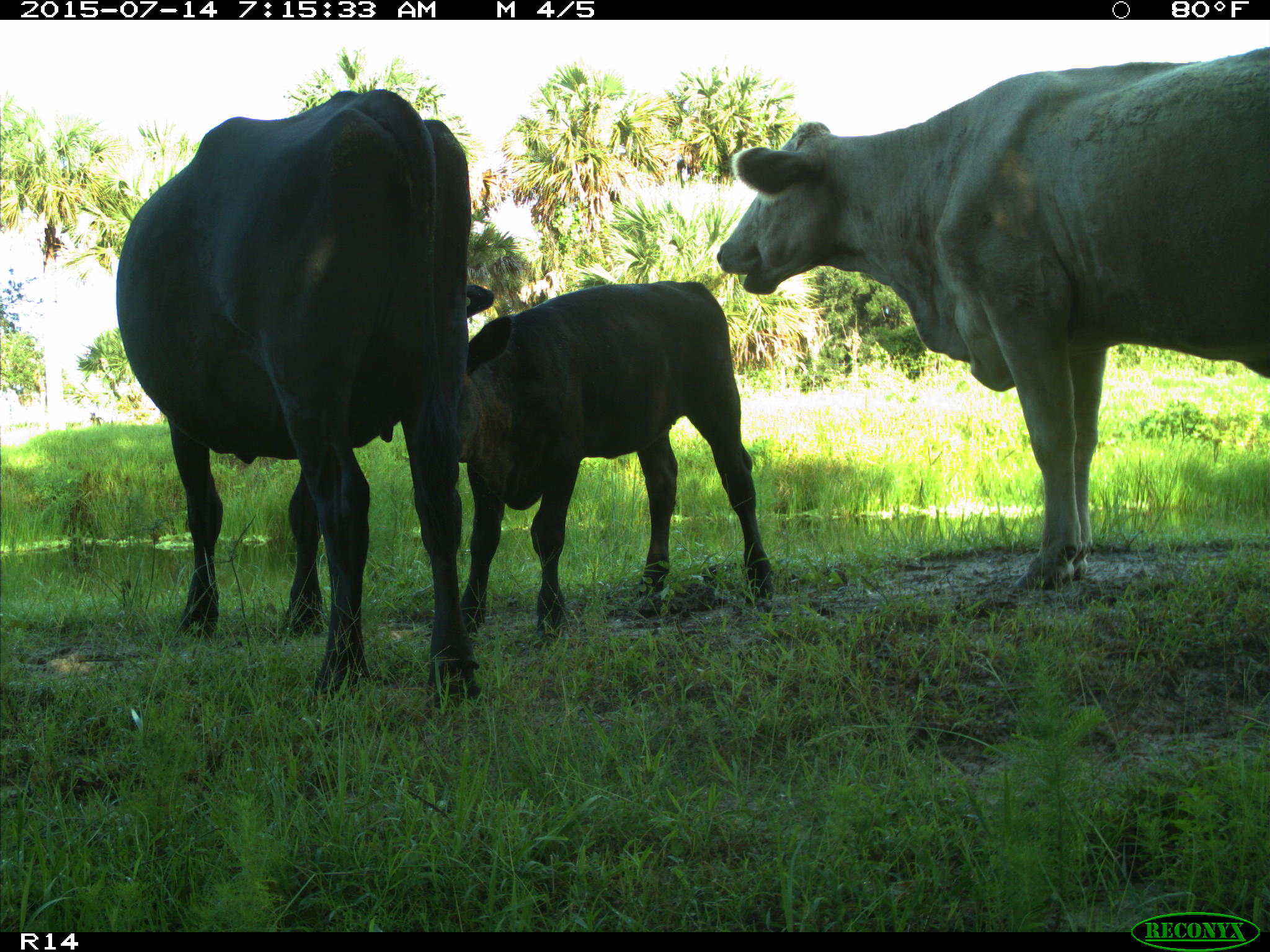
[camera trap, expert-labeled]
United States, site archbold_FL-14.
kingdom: Animalia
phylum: Chordata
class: Mammalia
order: Artiodactyla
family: Bovidae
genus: Bos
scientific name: Bos taurus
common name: domestic cow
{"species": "Bos taurus (domestic cow)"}